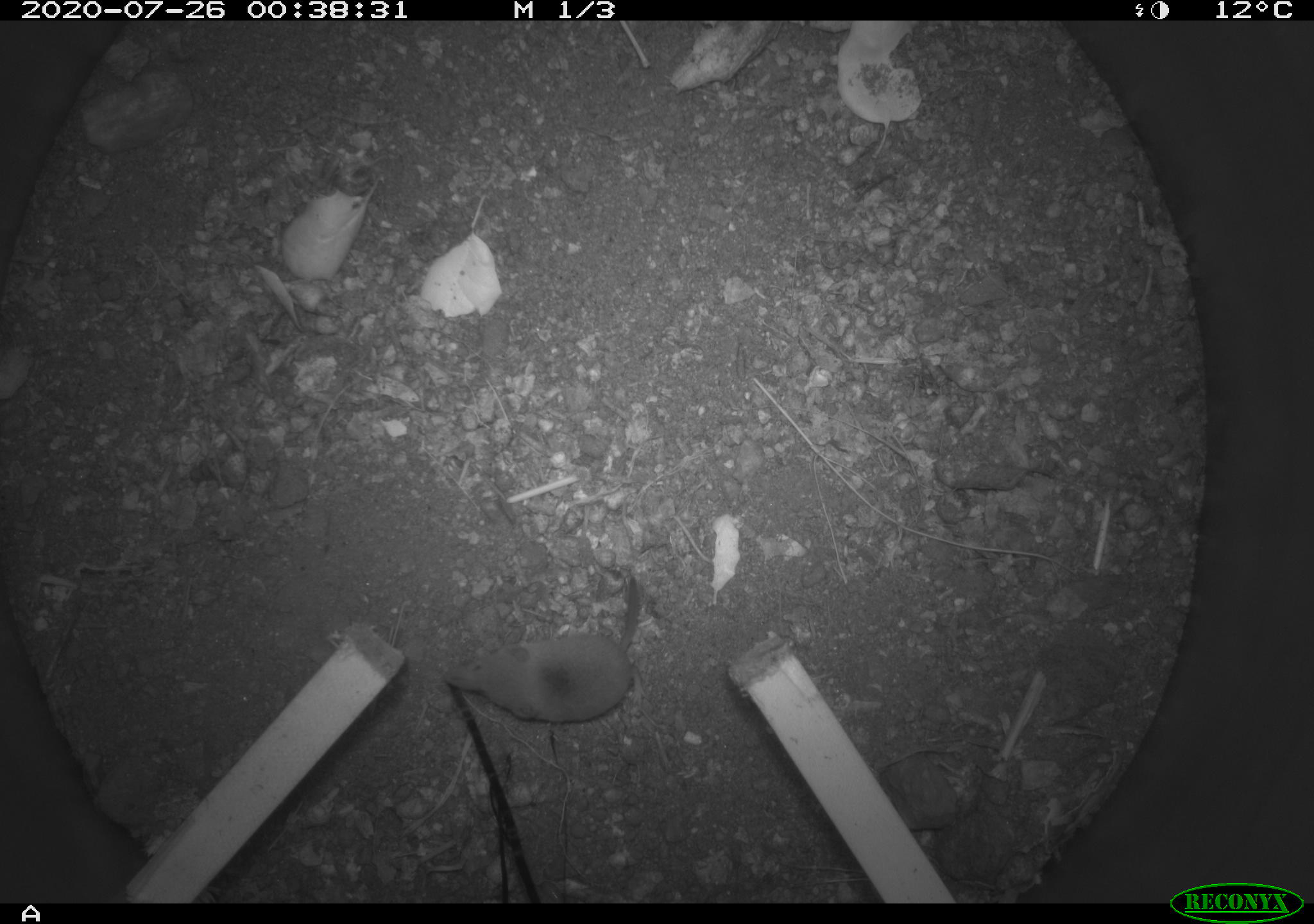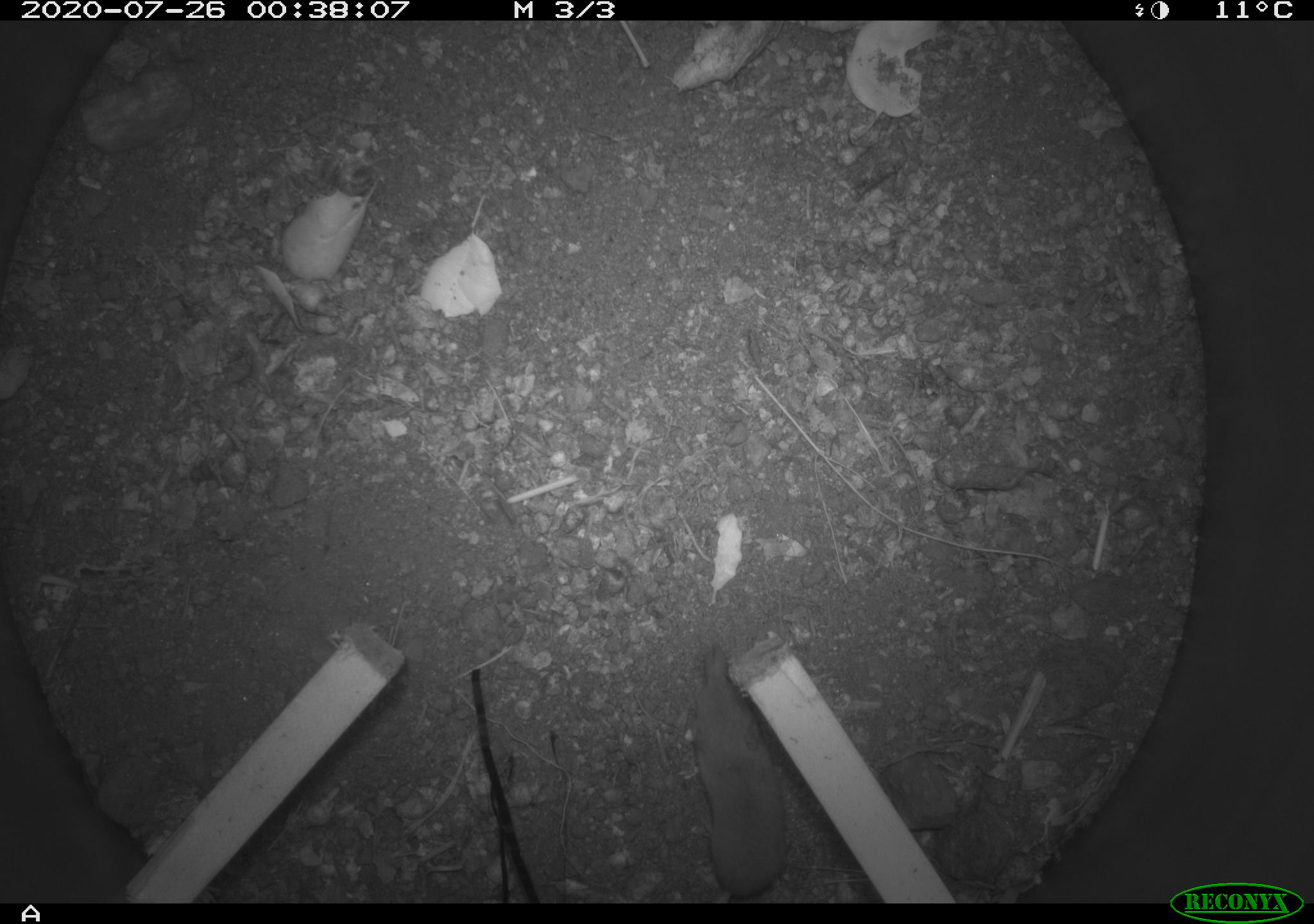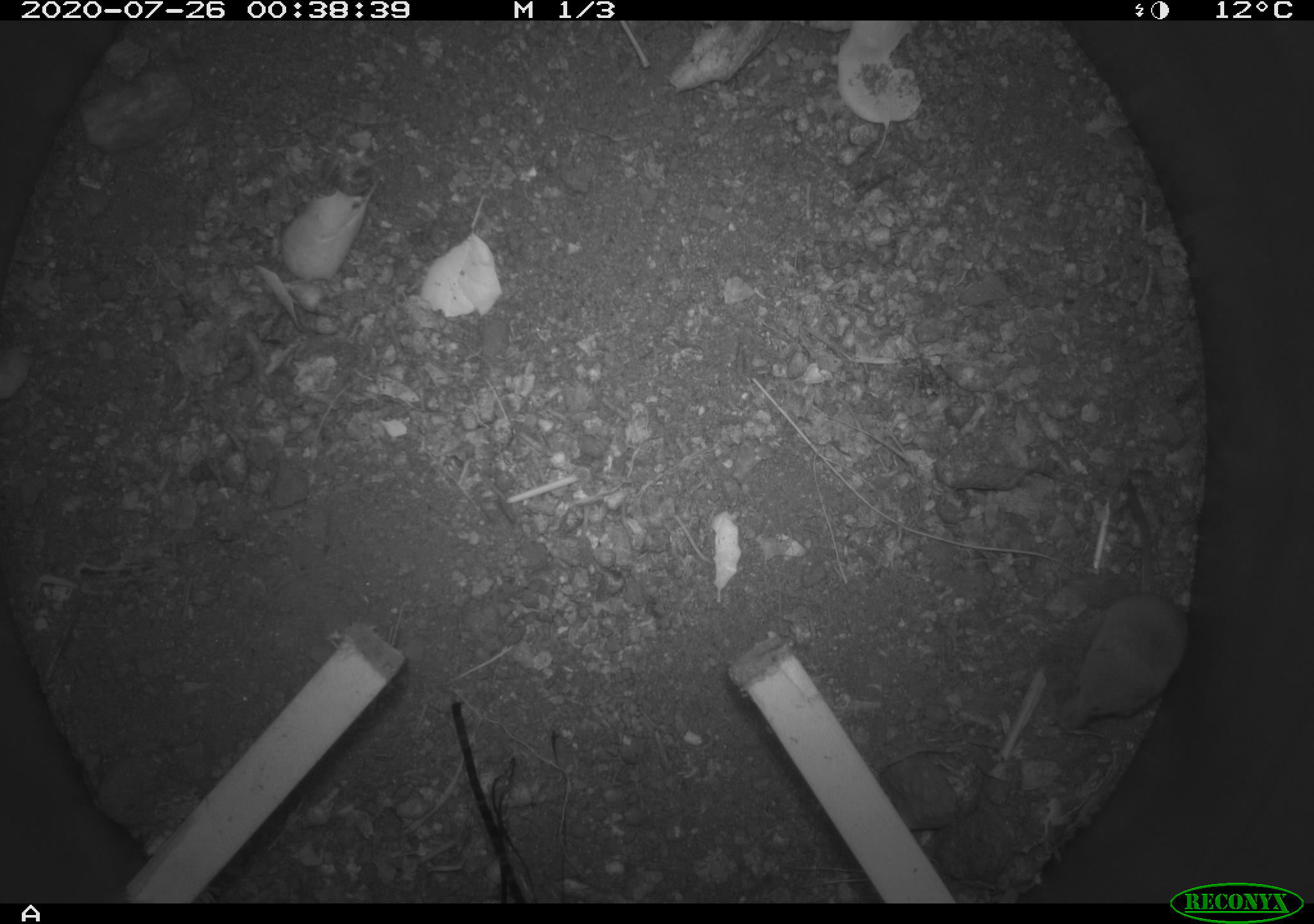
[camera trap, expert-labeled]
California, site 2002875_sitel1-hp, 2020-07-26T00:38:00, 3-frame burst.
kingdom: Animalia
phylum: Chordata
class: Mammalia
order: Eulipotyphla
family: Soricidae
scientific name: Soricidae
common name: shrews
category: soricidae family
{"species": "soricidae family (shrews) (Soricidae)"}